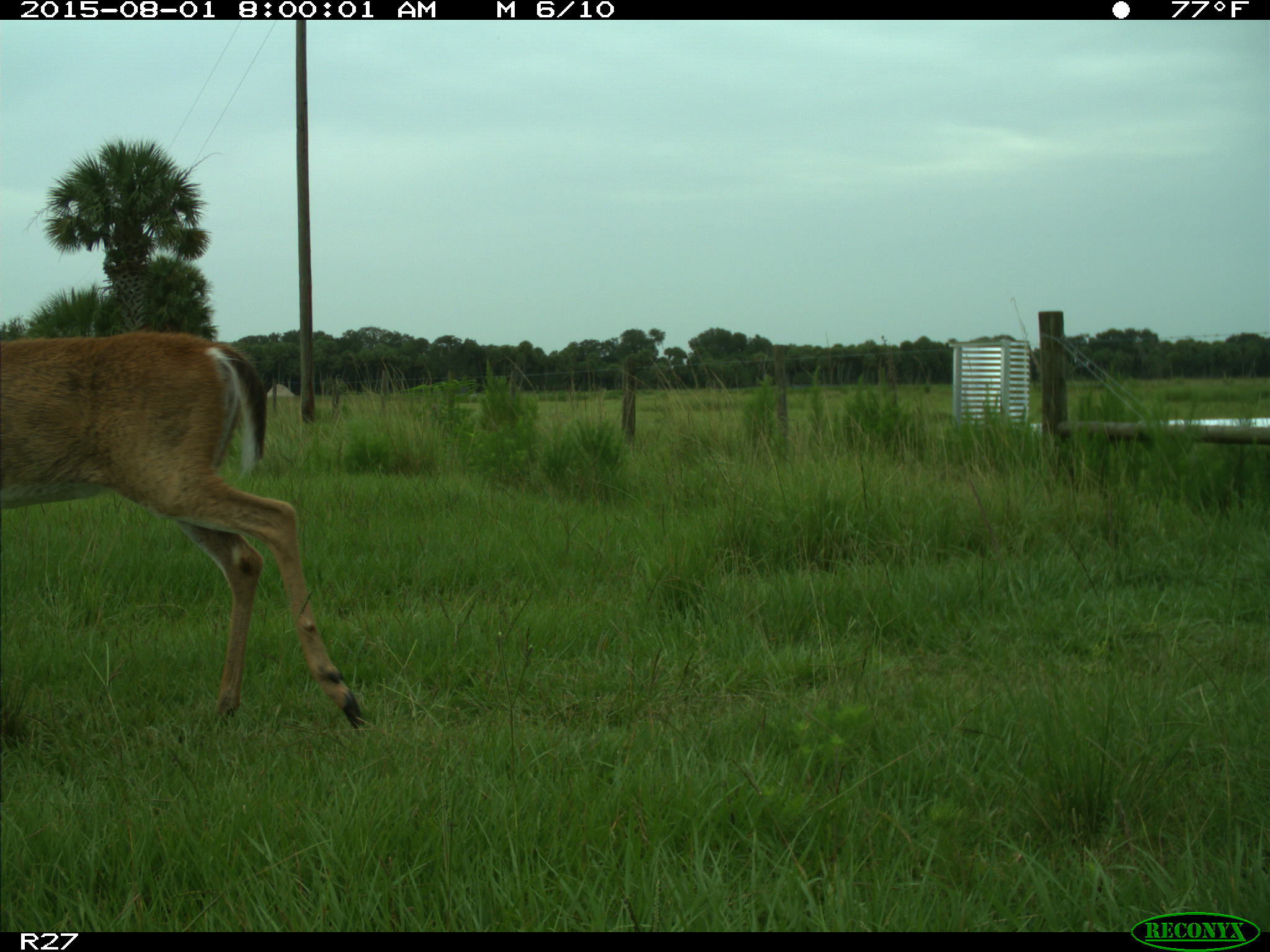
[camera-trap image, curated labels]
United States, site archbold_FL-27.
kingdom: Animalia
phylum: Chordata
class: Mammalia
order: Artiodactyla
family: Cervidae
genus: Odocoileus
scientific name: Odocoileus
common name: deer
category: unidentified deer